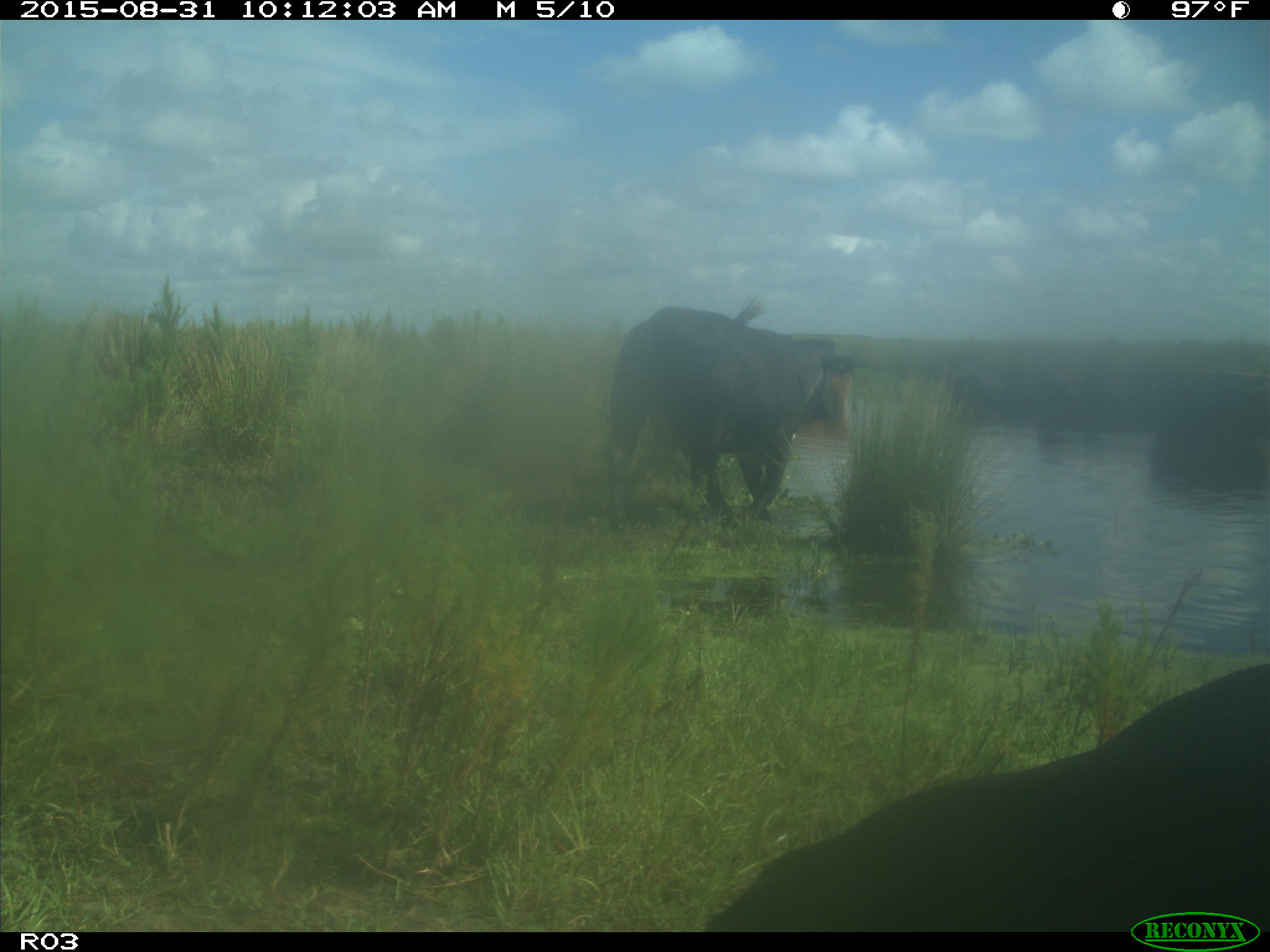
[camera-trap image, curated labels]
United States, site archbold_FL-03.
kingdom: Animalia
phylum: Chordata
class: Mammalia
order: Artiodactyla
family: Bovidae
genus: Bos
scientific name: Bos taurus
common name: domestic cow